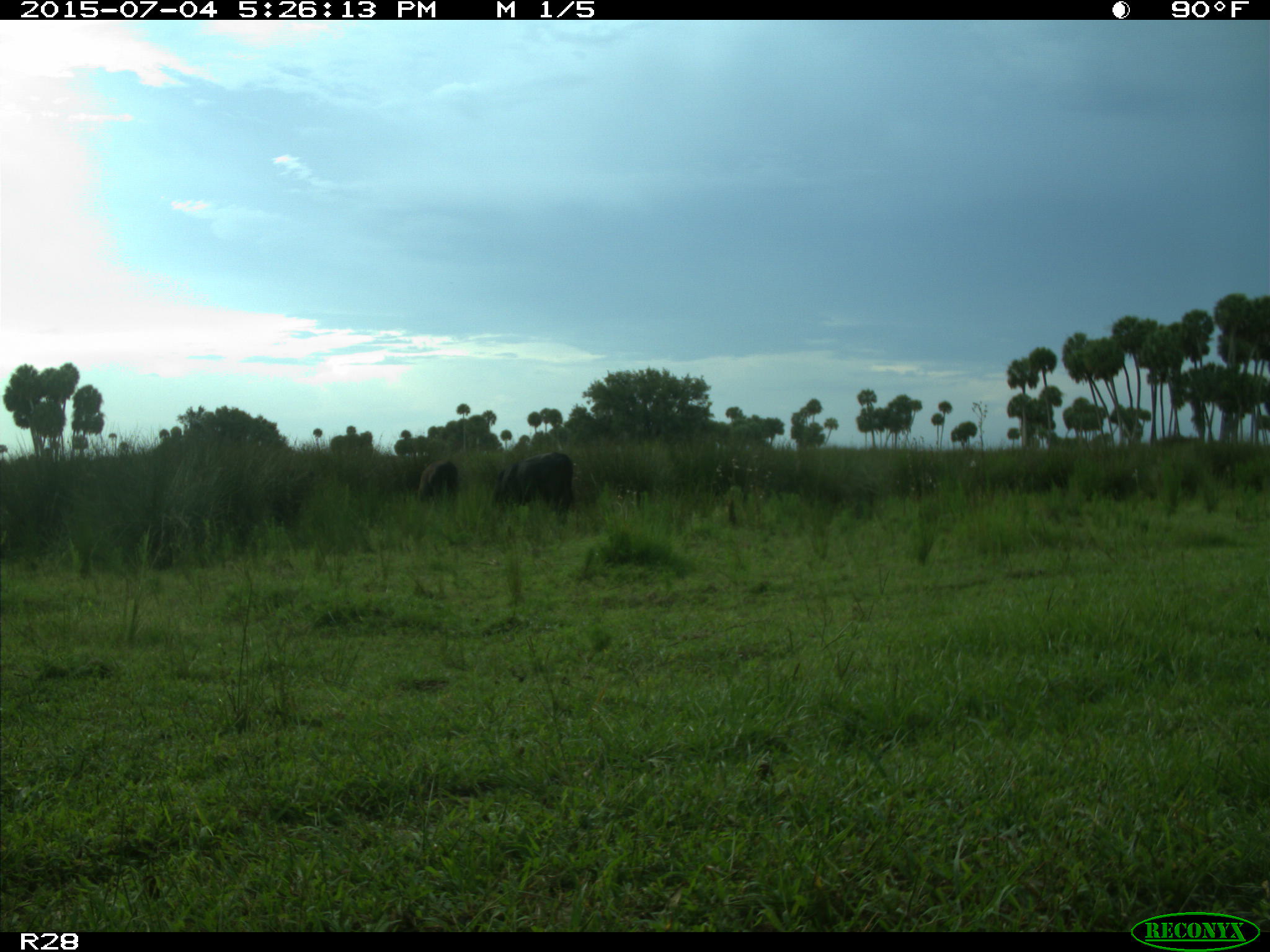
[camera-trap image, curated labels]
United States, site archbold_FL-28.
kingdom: Animalia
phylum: Chordata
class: Mammalia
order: Artiodactyla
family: Bovidae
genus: Bos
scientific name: Bos taurus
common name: domestic cow